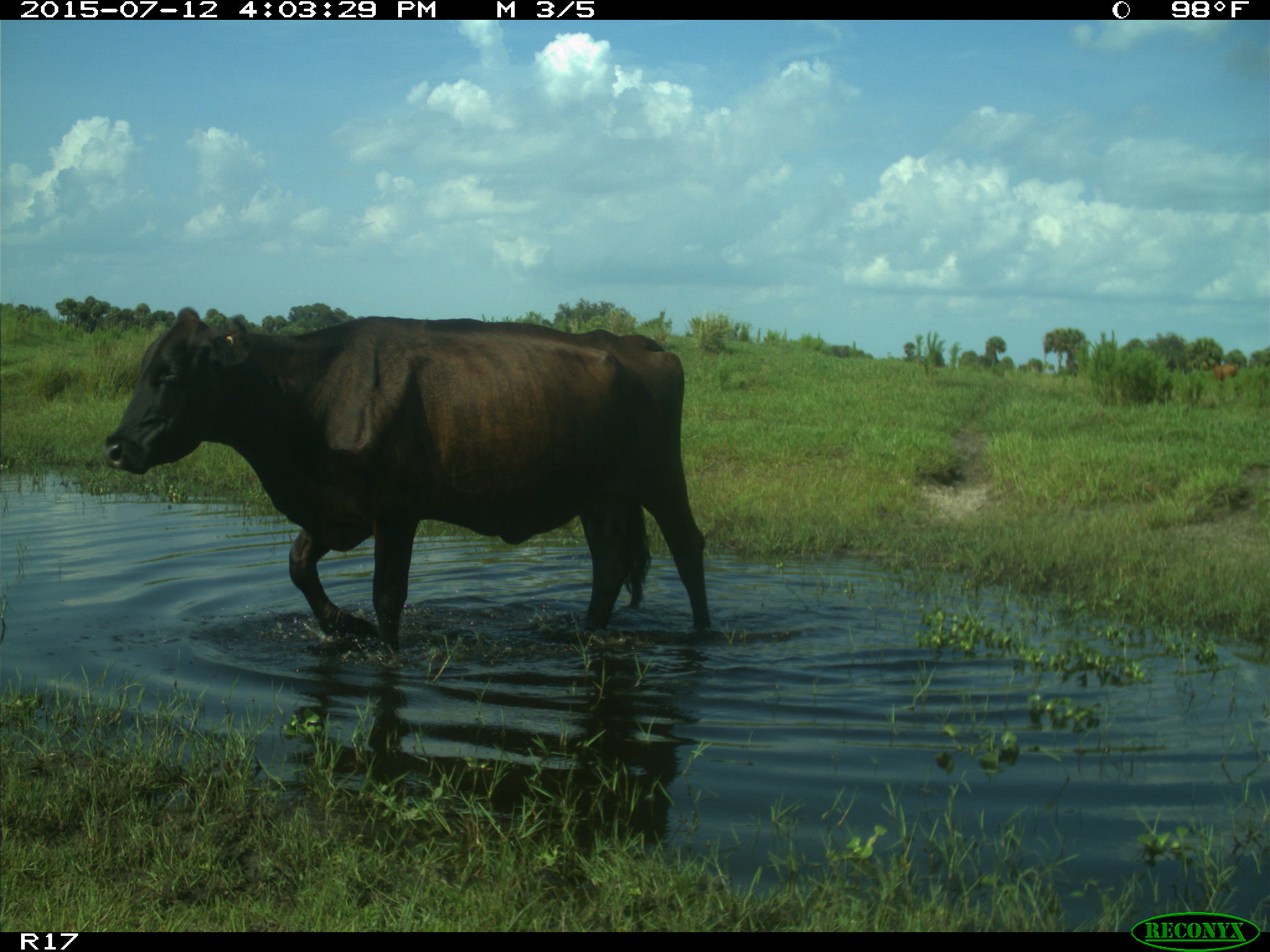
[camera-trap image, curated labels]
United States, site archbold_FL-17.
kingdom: Animalia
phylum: Chordata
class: Mammalia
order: Artiodactyla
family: Bovidae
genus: Bos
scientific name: Bos taurus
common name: domestic cow